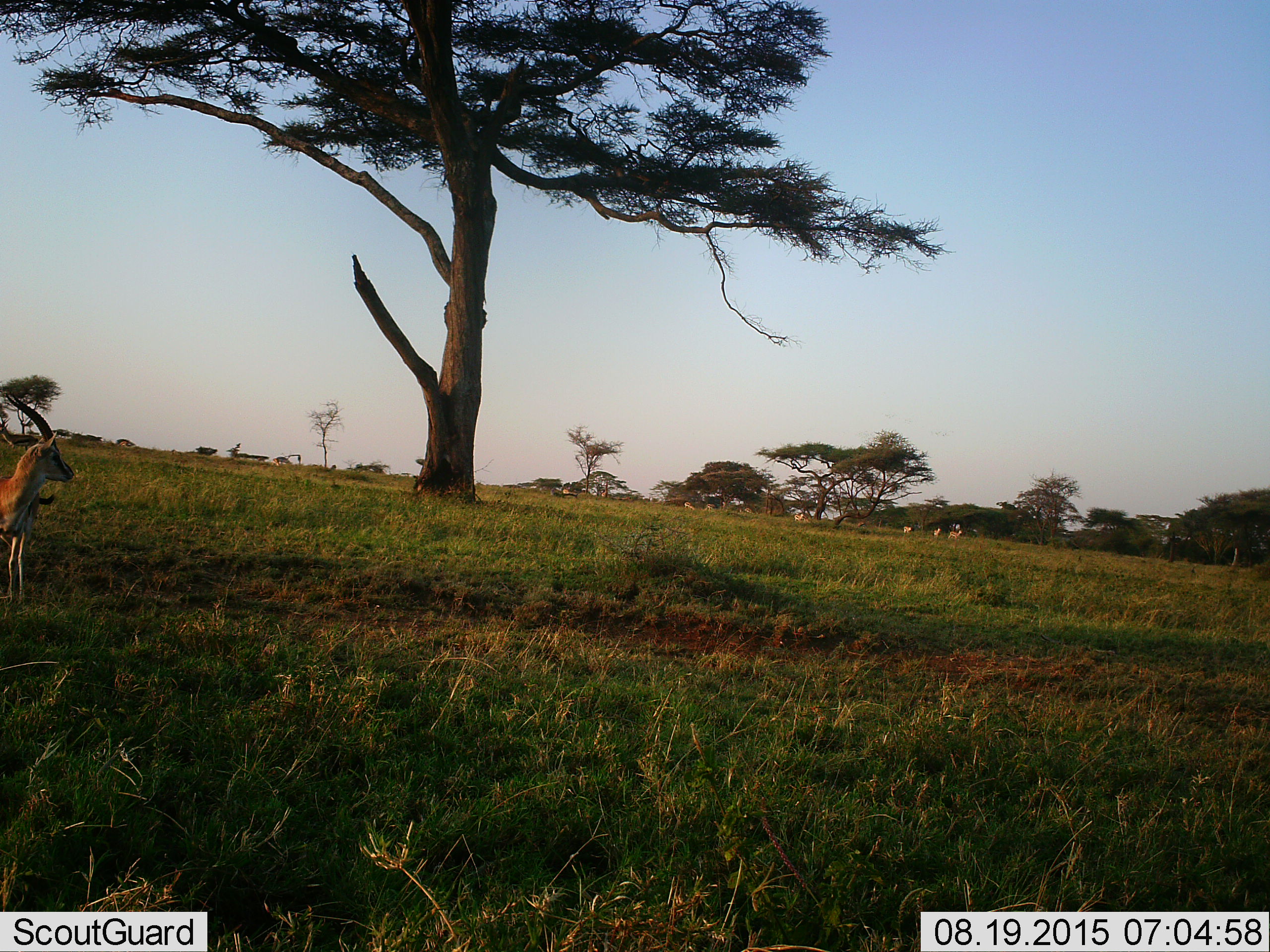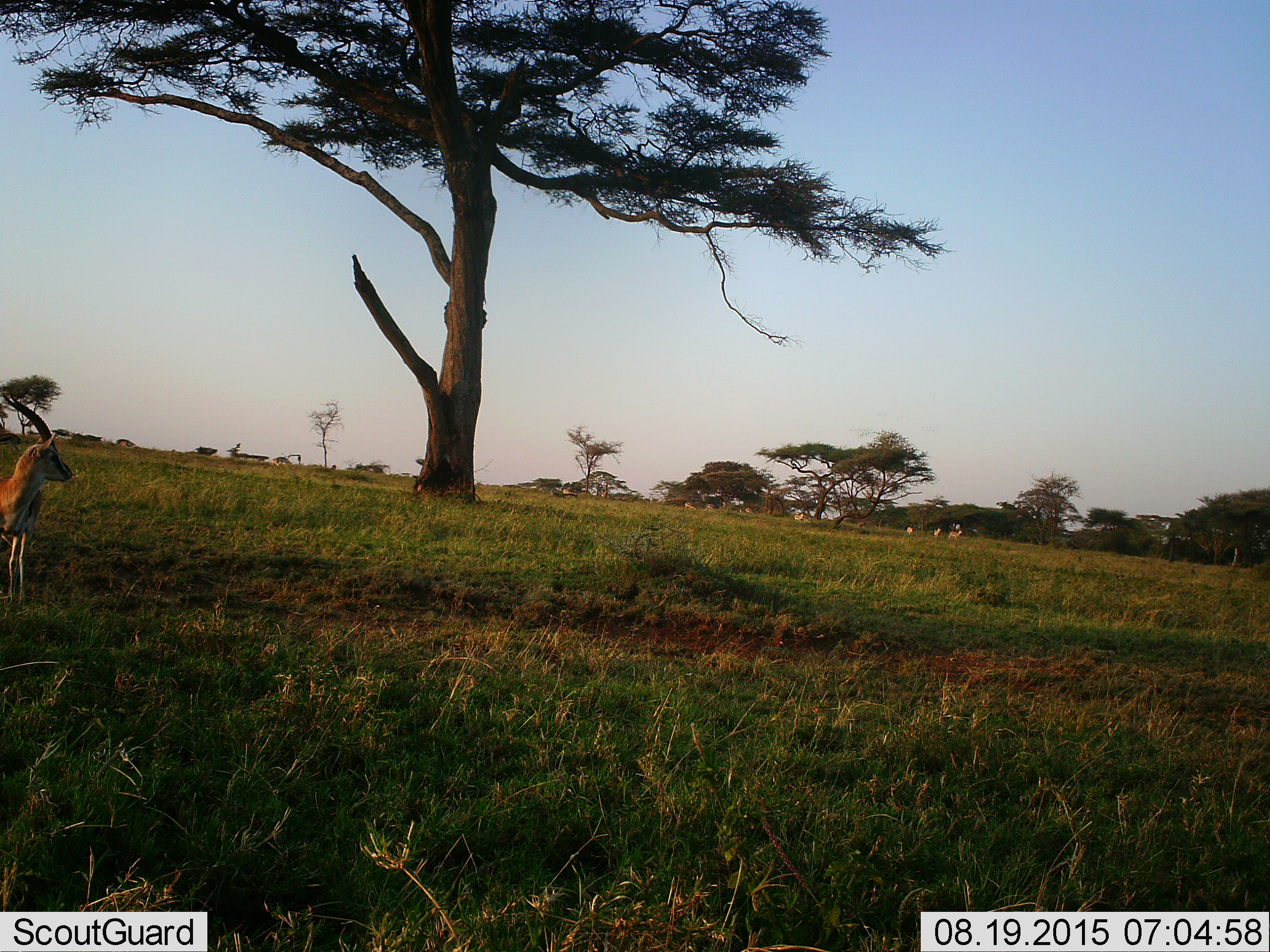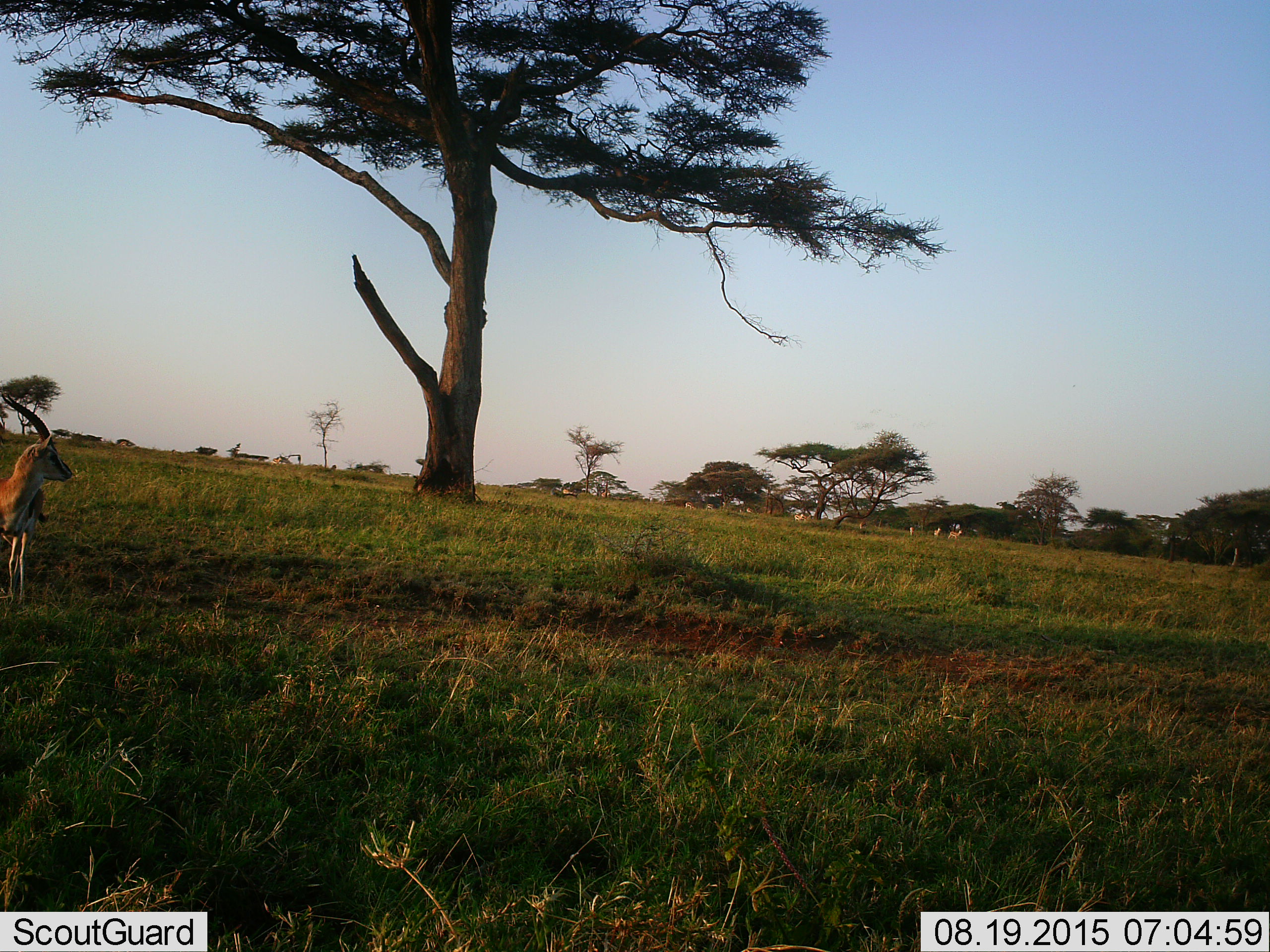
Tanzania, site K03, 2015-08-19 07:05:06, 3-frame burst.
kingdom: Animalia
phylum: Chordata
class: Mammalia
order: Artiodactyla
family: Bovidae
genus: Eudorcas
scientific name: Eudorcas thomsonii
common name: thomson's gazelle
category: gazellethomsons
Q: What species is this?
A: Gazellethomsons (thomson's gazelle) (Eudorcas thomsonii).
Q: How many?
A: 11-50.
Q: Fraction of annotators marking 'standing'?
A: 100%.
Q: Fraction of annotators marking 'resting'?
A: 0%.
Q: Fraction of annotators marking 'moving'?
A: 38%.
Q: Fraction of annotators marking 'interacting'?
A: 0%.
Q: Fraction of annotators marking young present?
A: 0%.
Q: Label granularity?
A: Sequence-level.